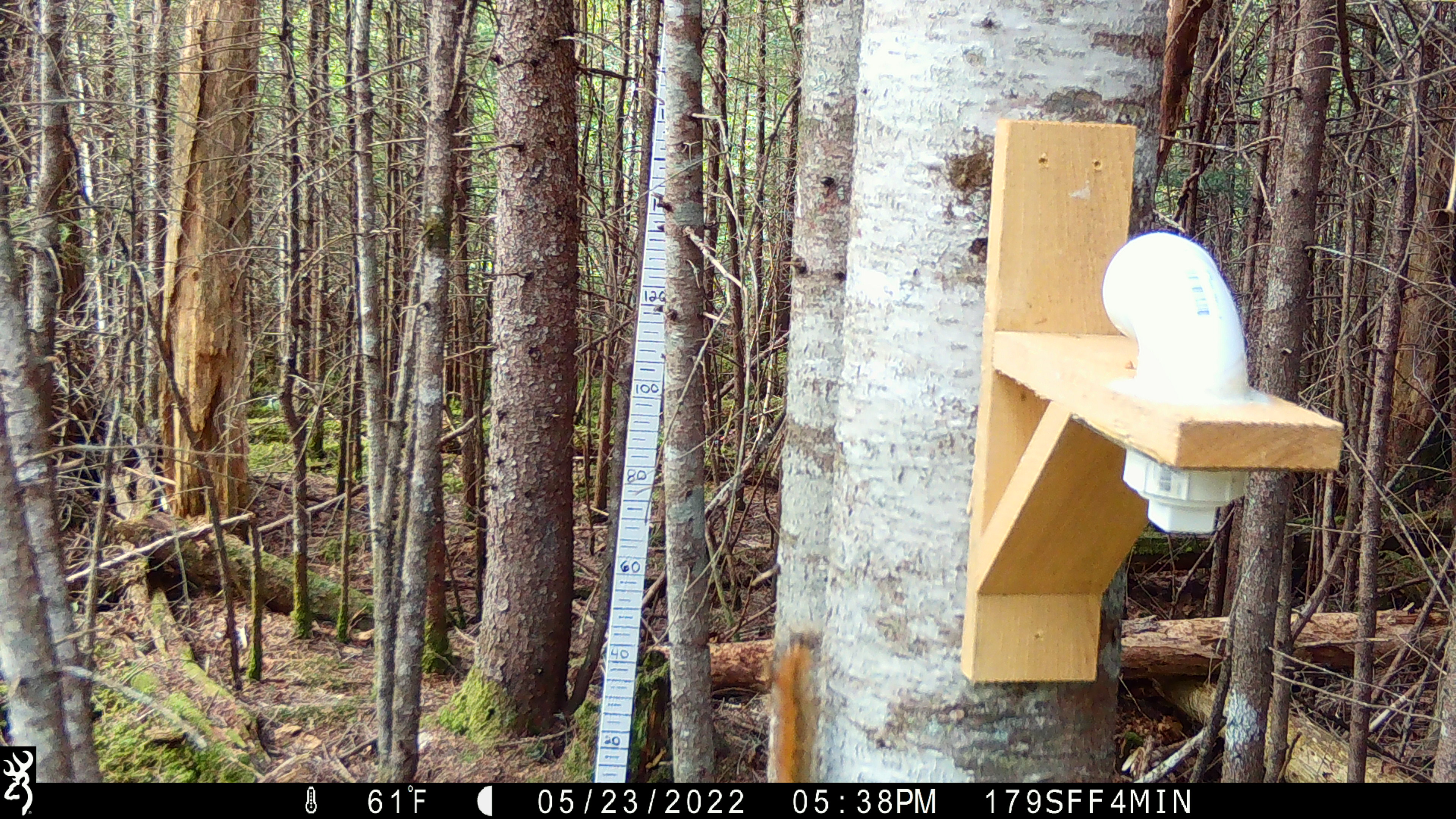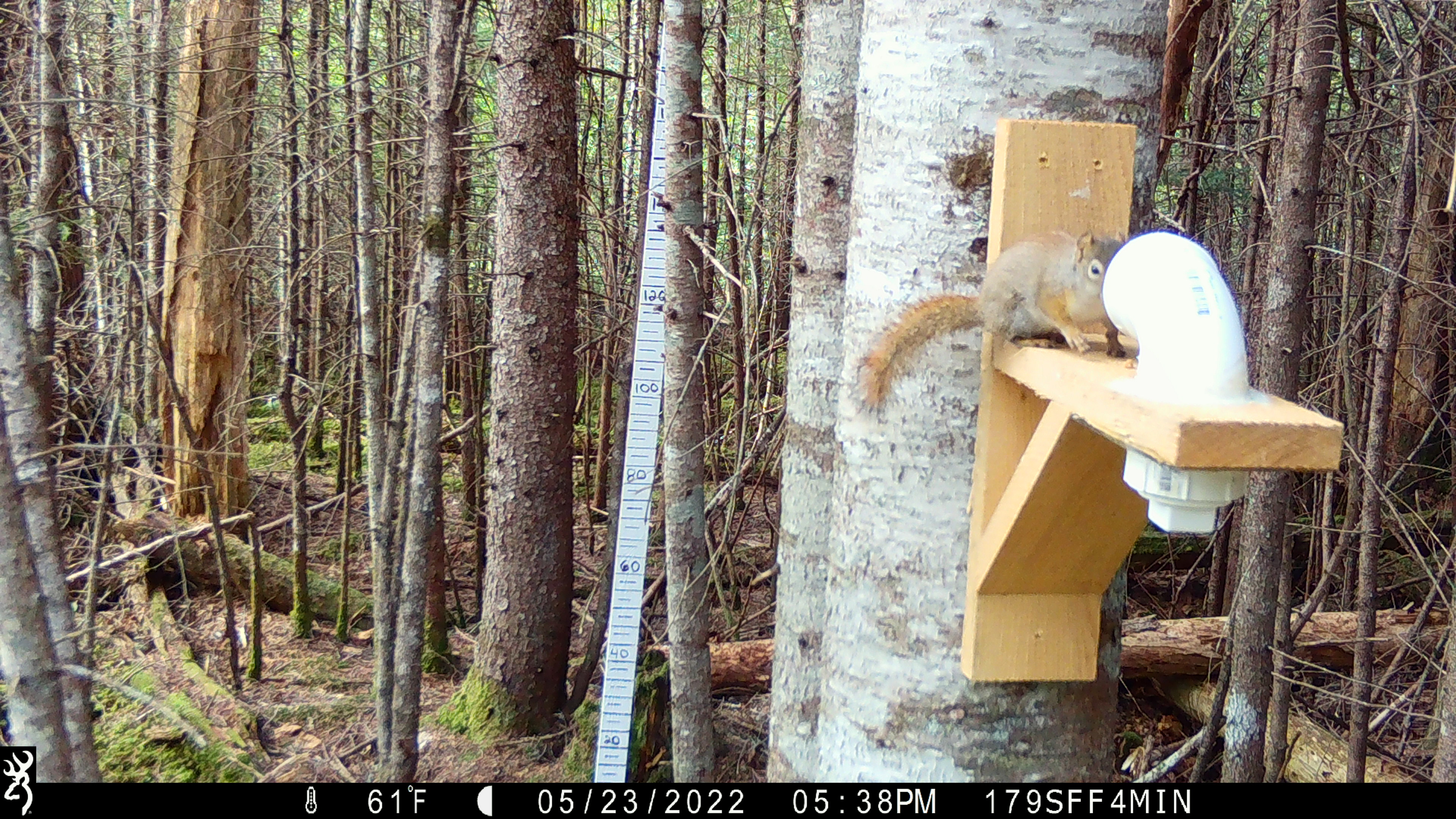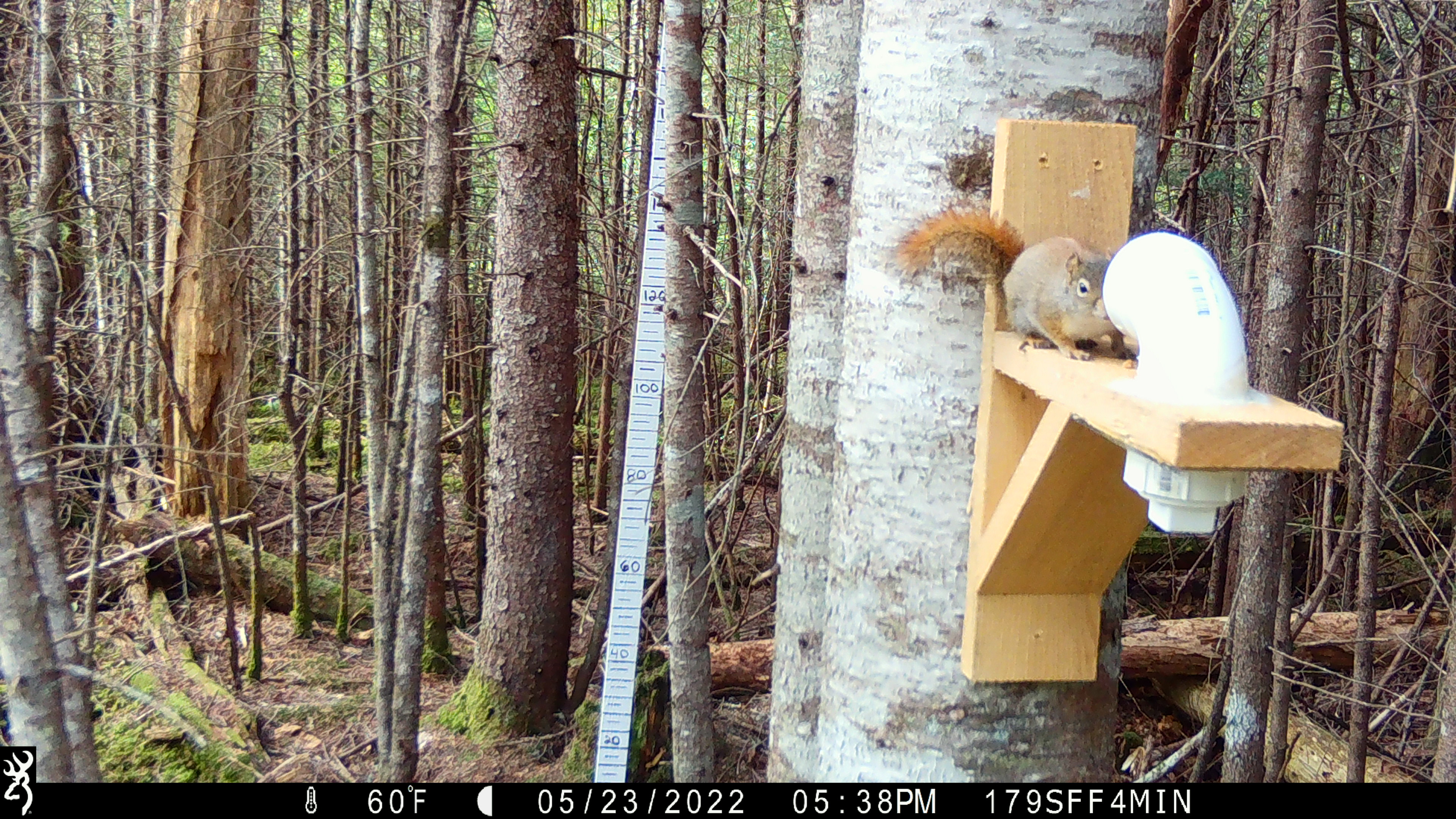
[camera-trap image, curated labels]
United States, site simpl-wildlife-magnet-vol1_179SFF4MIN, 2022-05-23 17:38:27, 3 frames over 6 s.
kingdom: Animalia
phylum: Chordata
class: Mammalia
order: Rodentia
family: Sciuridae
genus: Tamiasciurus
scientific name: Tamiasciurus hudsonicus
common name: red squirrel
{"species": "red squirrel (Tamiasciurus hudsonicus)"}